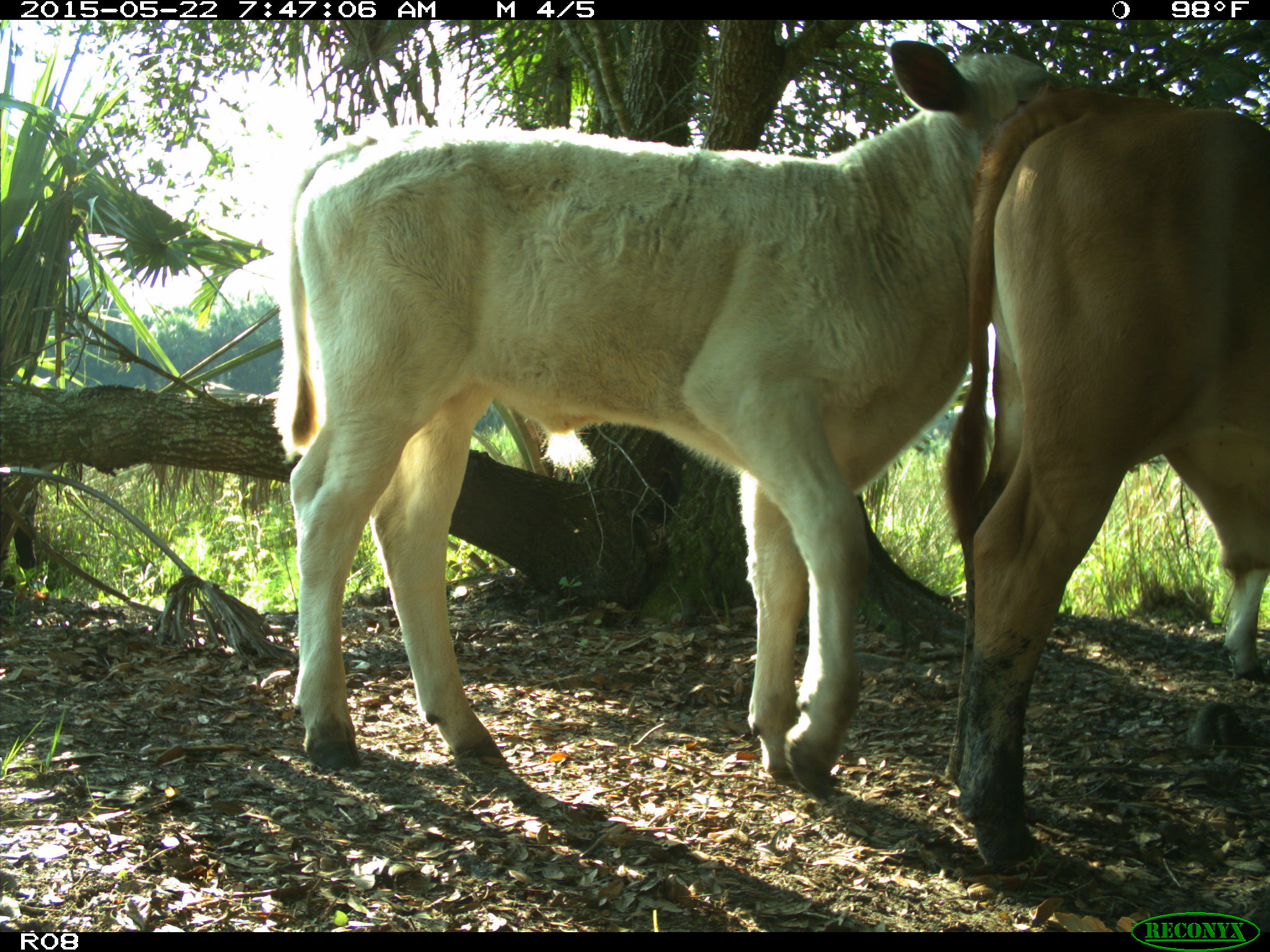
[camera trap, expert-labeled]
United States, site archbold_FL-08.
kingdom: Animalia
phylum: Chordata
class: Mammalia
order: Artiodactyla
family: Bovidae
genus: Bos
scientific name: Bos taurus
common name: domestic cow